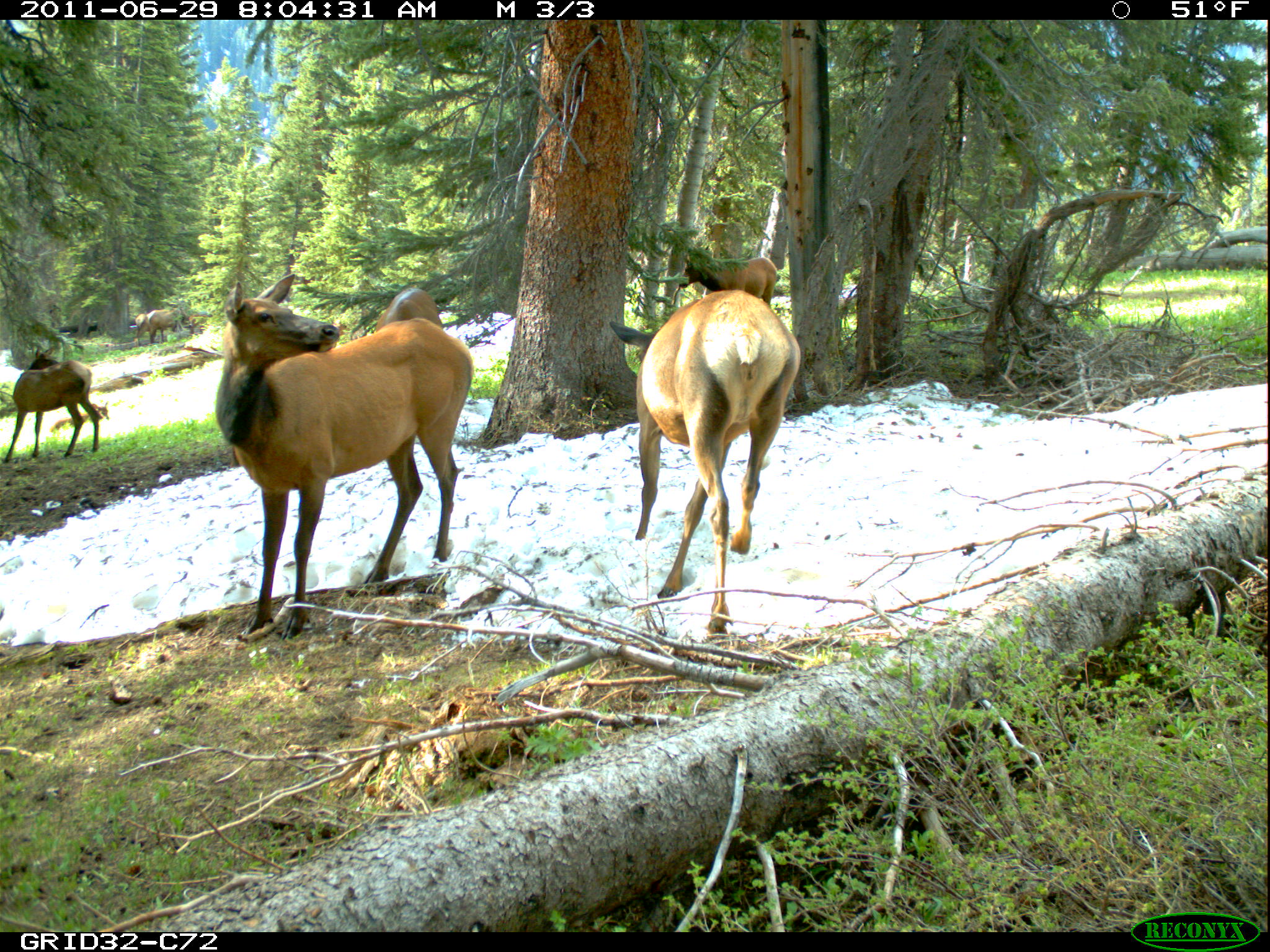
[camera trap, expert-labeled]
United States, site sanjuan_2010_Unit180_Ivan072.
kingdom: Animalia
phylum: Chordata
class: Mammalia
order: Artiodactyla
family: Cervidae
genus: Cervus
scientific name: Cervus elaphus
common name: red deer